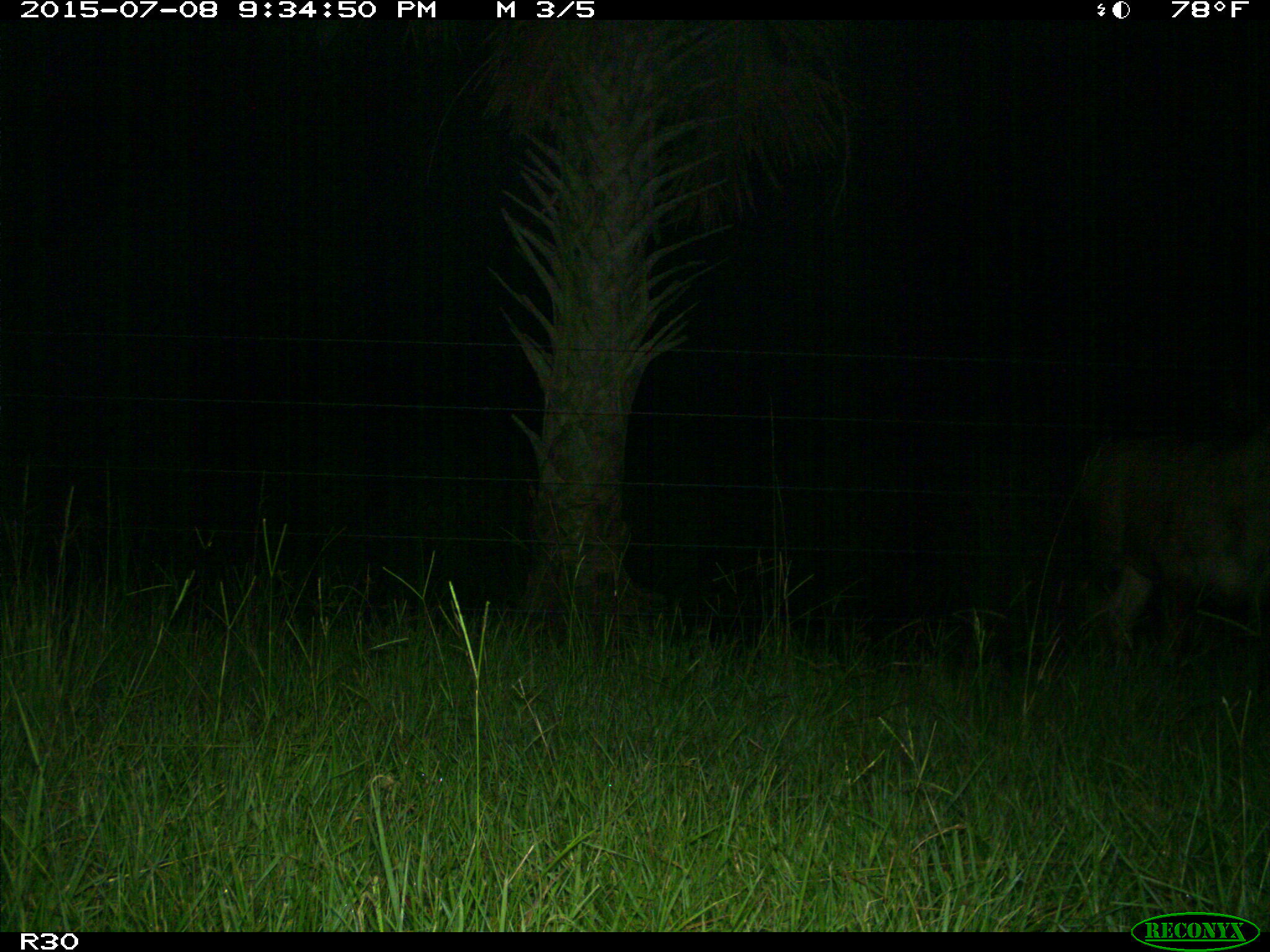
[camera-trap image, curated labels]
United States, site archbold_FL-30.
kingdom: Animalia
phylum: Chordata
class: Mammalia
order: Artiodactyla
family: Bovidae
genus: Bos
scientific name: Bos taurus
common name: domestic cow